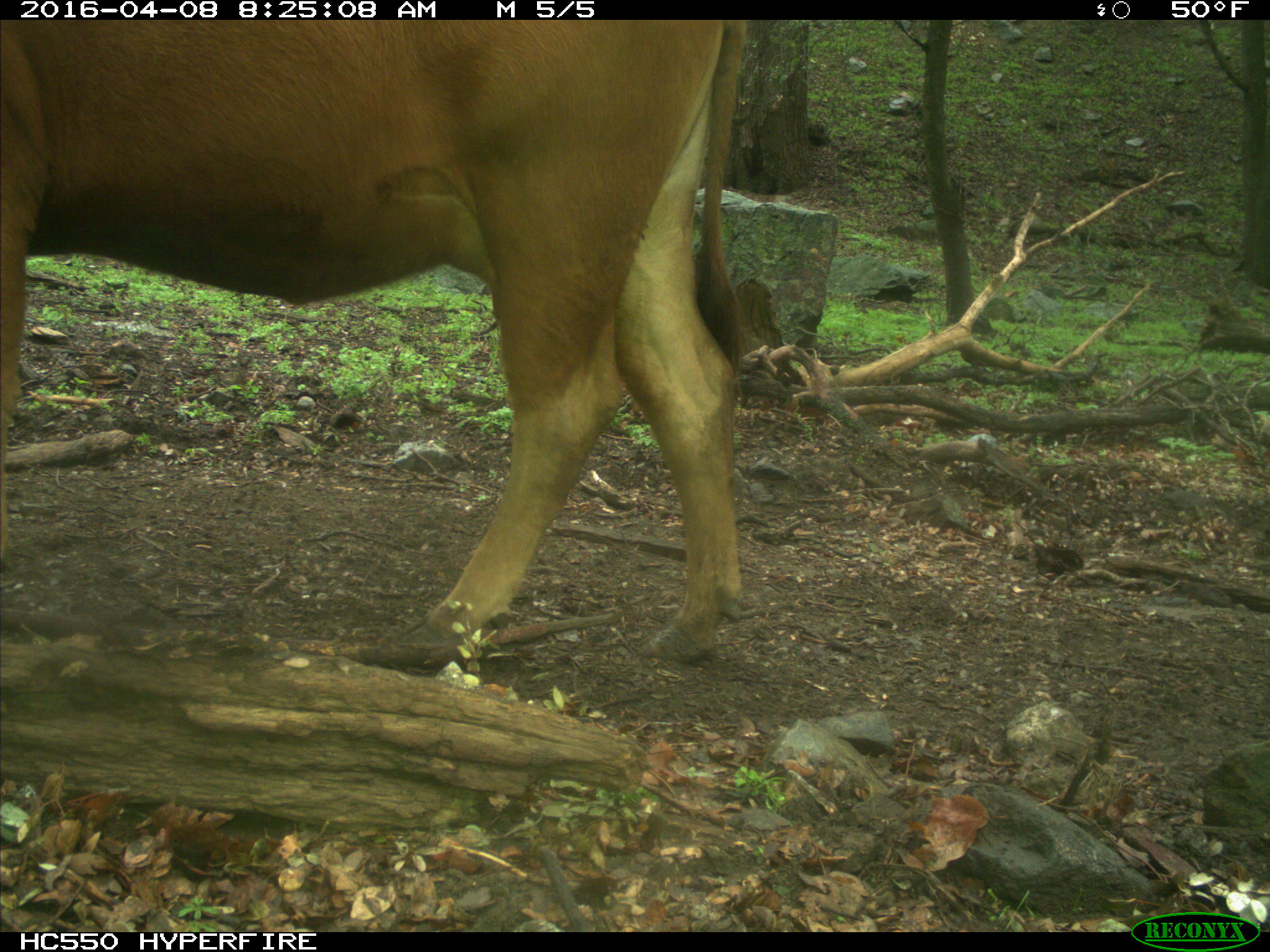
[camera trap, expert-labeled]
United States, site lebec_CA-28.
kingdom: Animalia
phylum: Chordata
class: Mammalia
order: Artiodactyla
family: Bovidae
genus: Bos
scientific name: Bos taurus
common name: domestic cow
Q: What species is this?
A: Bos taurus (domestic cow).